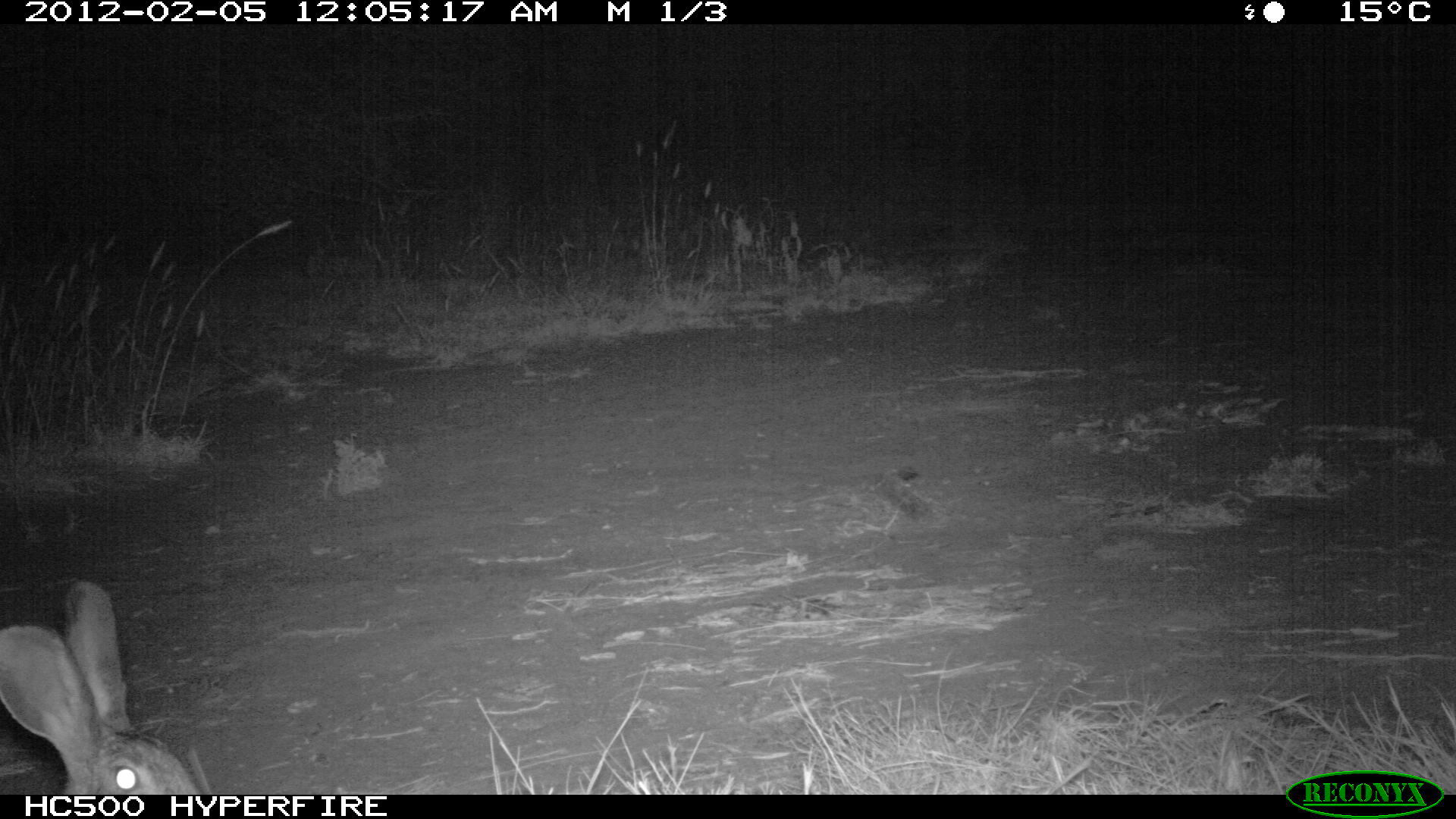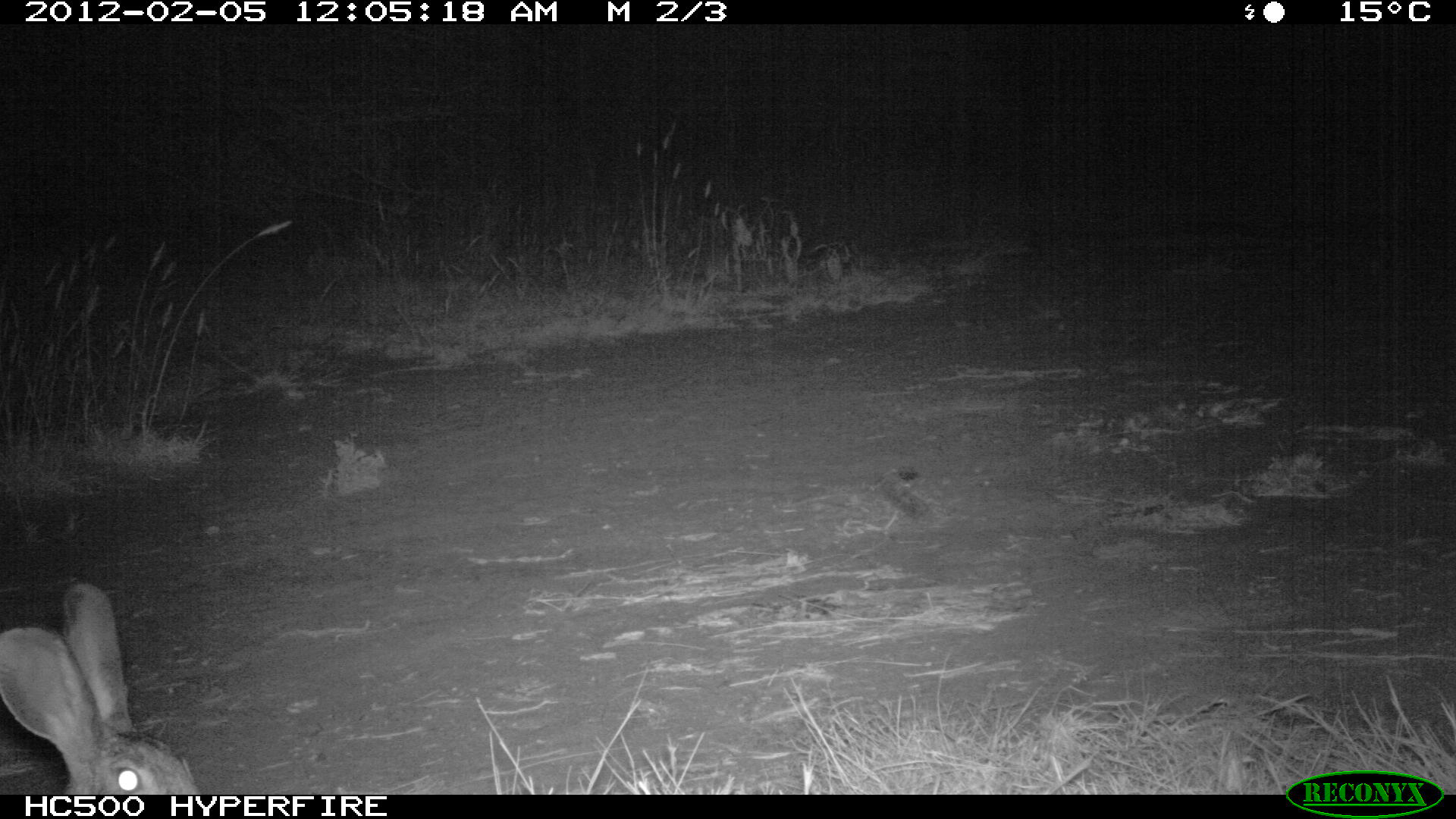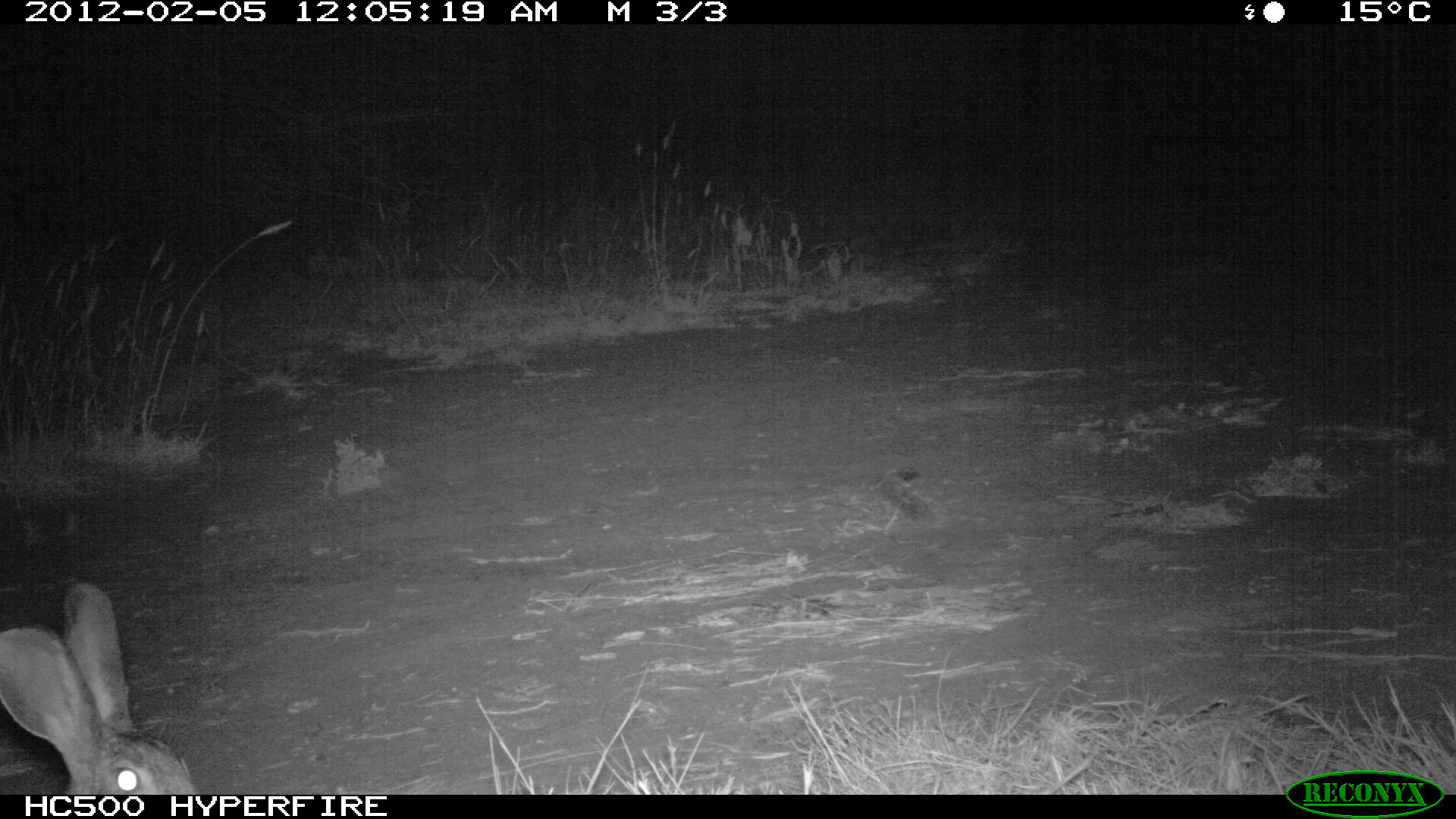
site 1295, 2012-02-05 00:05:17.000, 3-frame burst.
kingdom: Animalia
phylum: Chordata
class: Mammalia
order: Lagomorpha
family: Leporidae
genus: Lepus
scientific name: Lepus saxatilis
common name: scrub hare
Lepus saxatilis (scrub hare), count 1.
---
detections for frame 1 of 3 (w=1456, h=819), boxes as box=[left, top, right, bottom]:
lepus saxatilis: box=[0, 576, 201, 795]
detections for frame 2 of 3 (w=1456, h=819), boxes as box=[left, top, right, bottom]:
lepus saxatilis: box=[0, 580, 206, 795]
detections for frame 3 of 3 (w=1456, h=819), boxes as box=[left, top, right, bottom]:
lepus saxatilis: box=[0, 580, 199, 795]